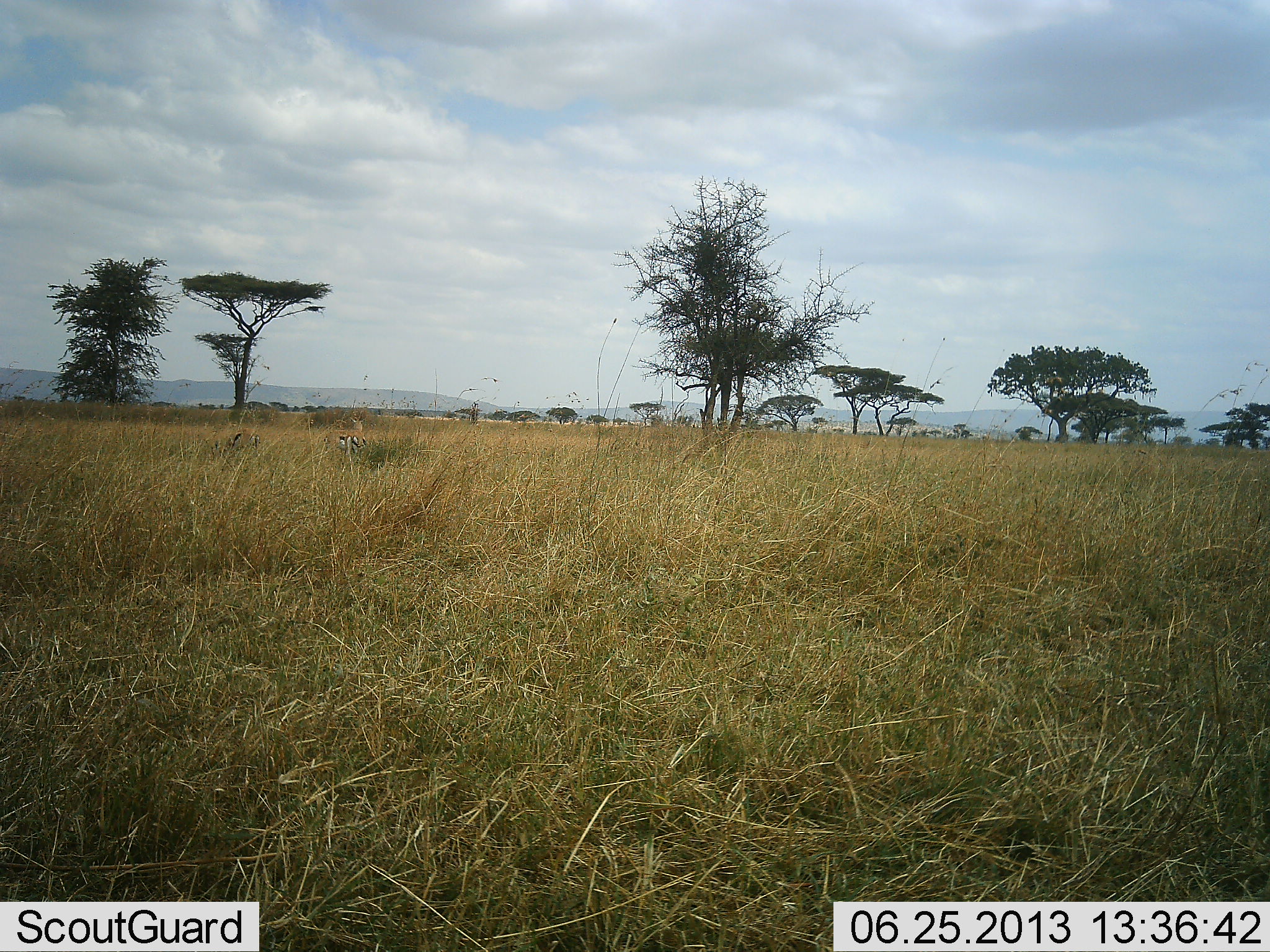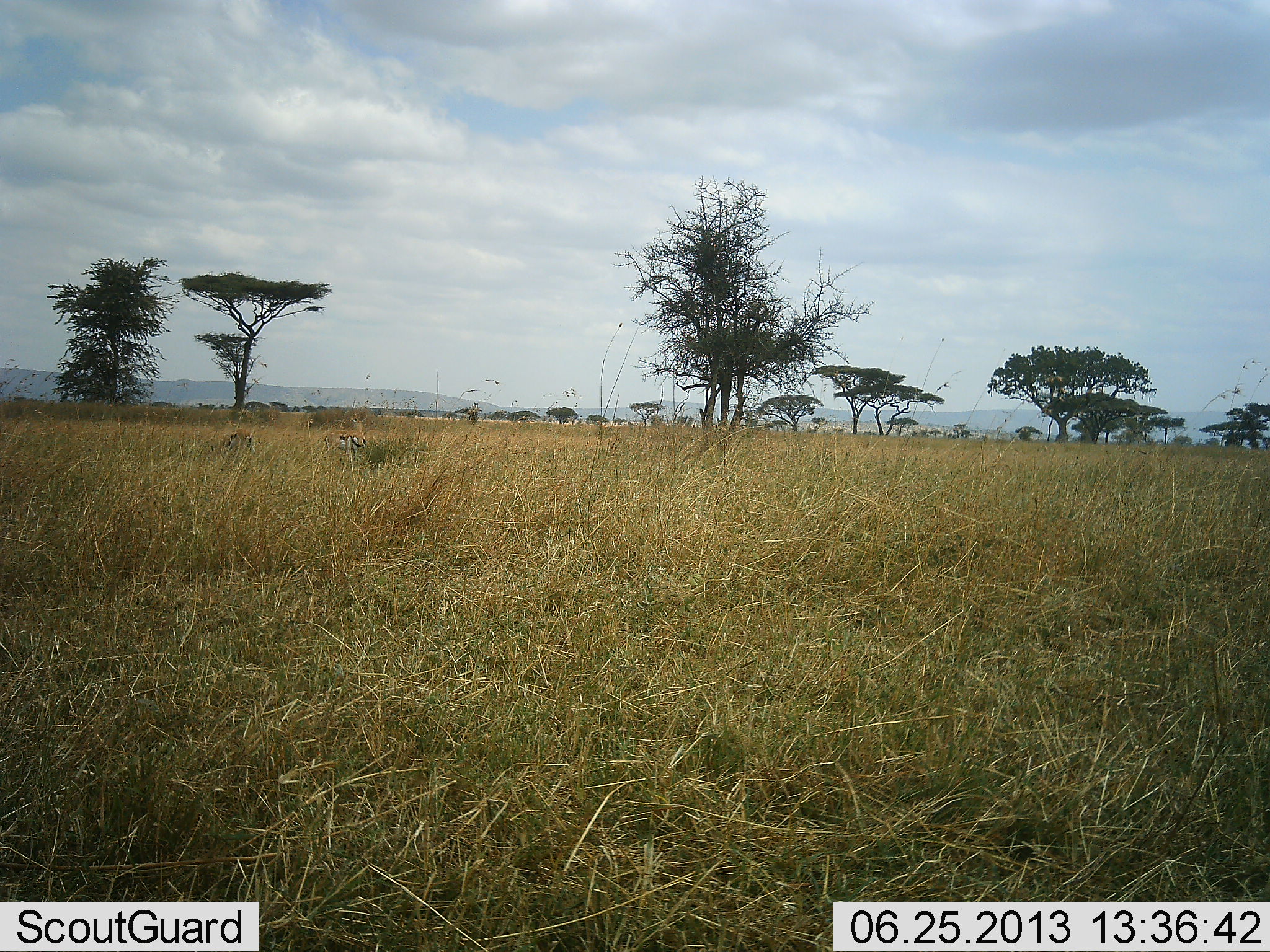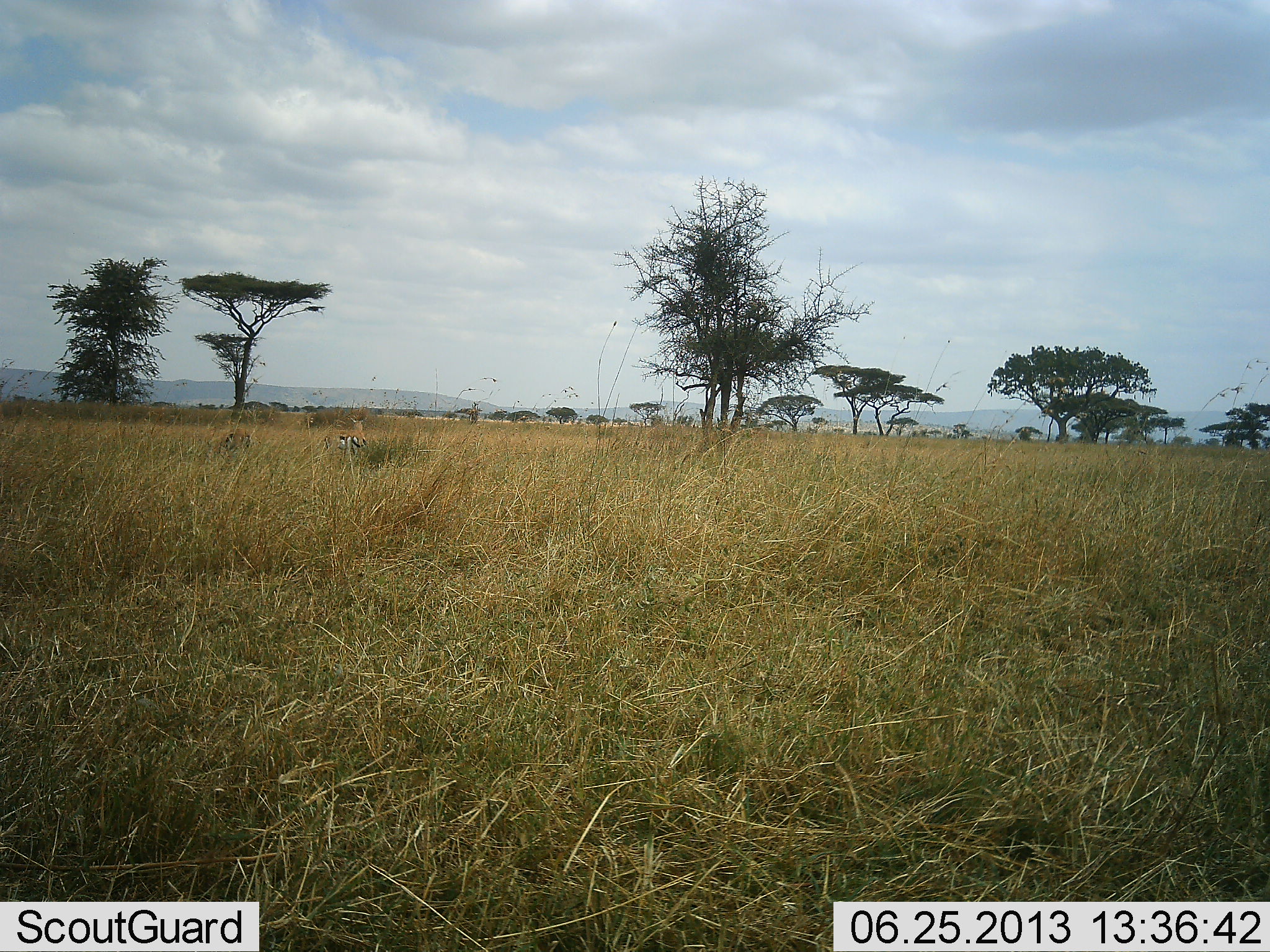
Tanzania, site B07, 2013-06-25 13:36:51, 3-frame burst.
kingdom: Animalia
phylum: Chordata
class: Mammalia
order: Artiodactyla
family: Bovidae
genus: Eudorcas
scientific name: Eudorcas thomsonii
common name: thomson's gazelle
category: gazellethomsons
Gazellethomsons (thomson's gazelle) (Eudorcas thomsonii), count 2. Behavior (volunteer vote fractions): standing 29%, resting 0%, moving 0%, interacting 0%. Young present (vote fraction): 0%. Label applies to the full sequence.